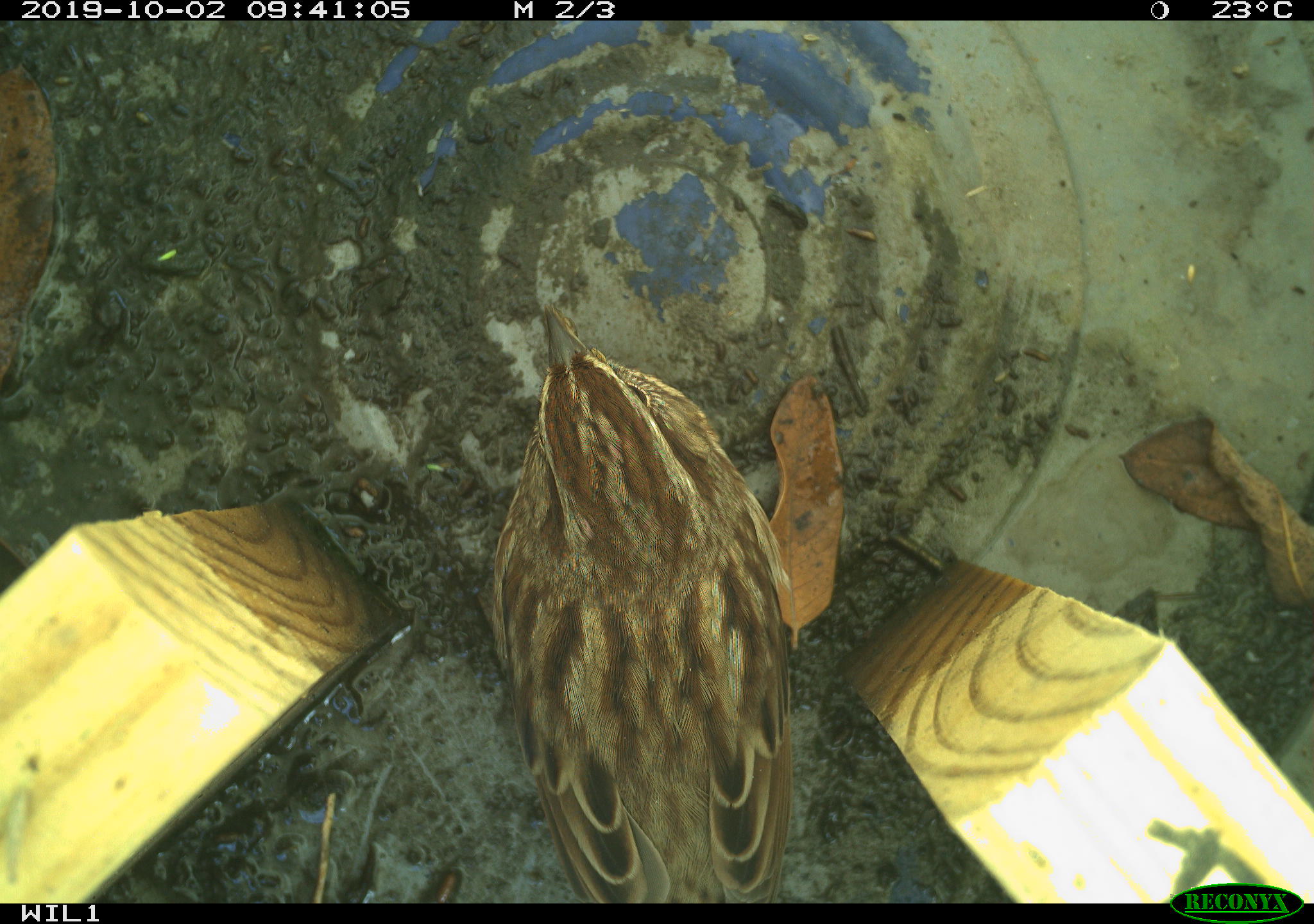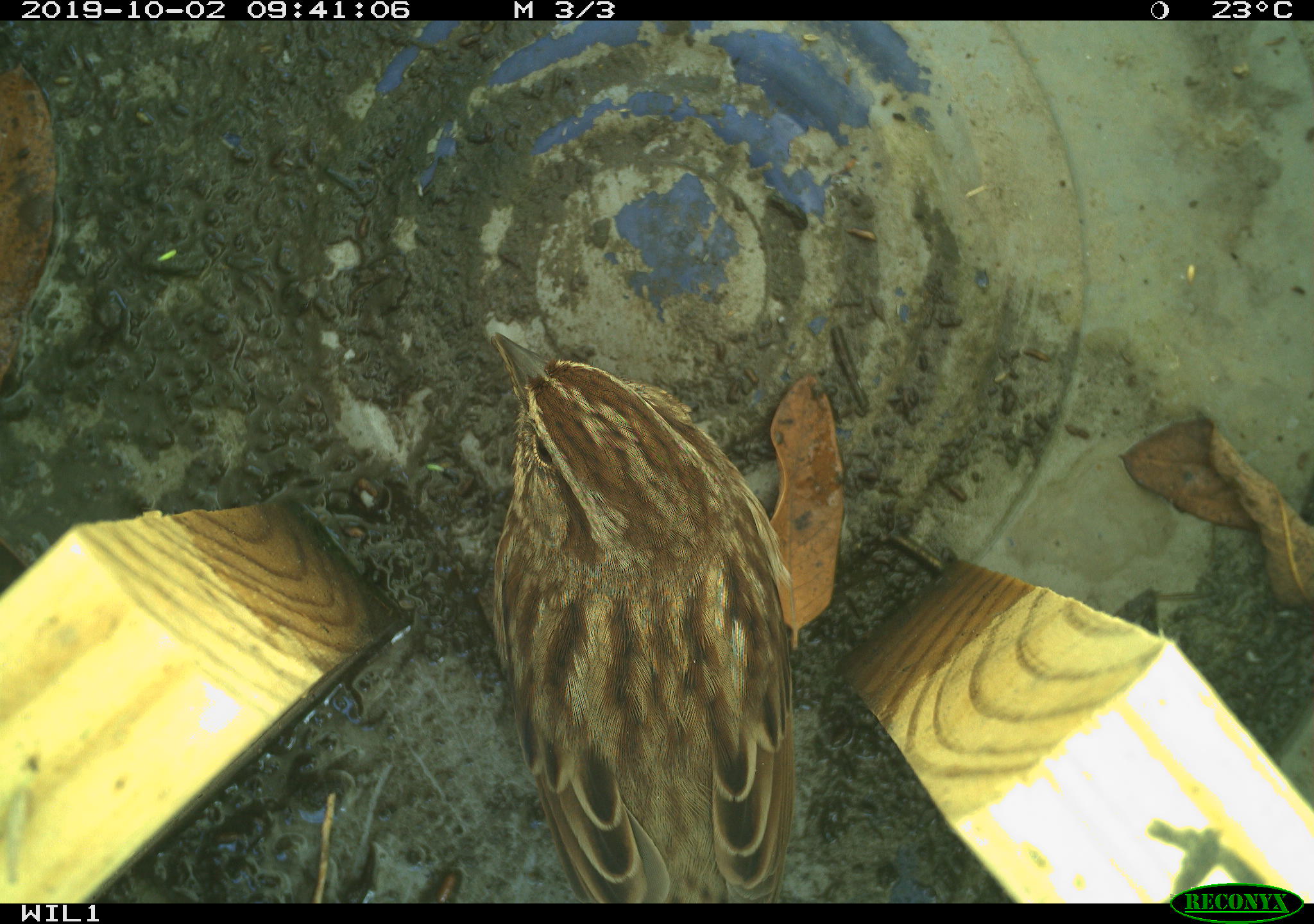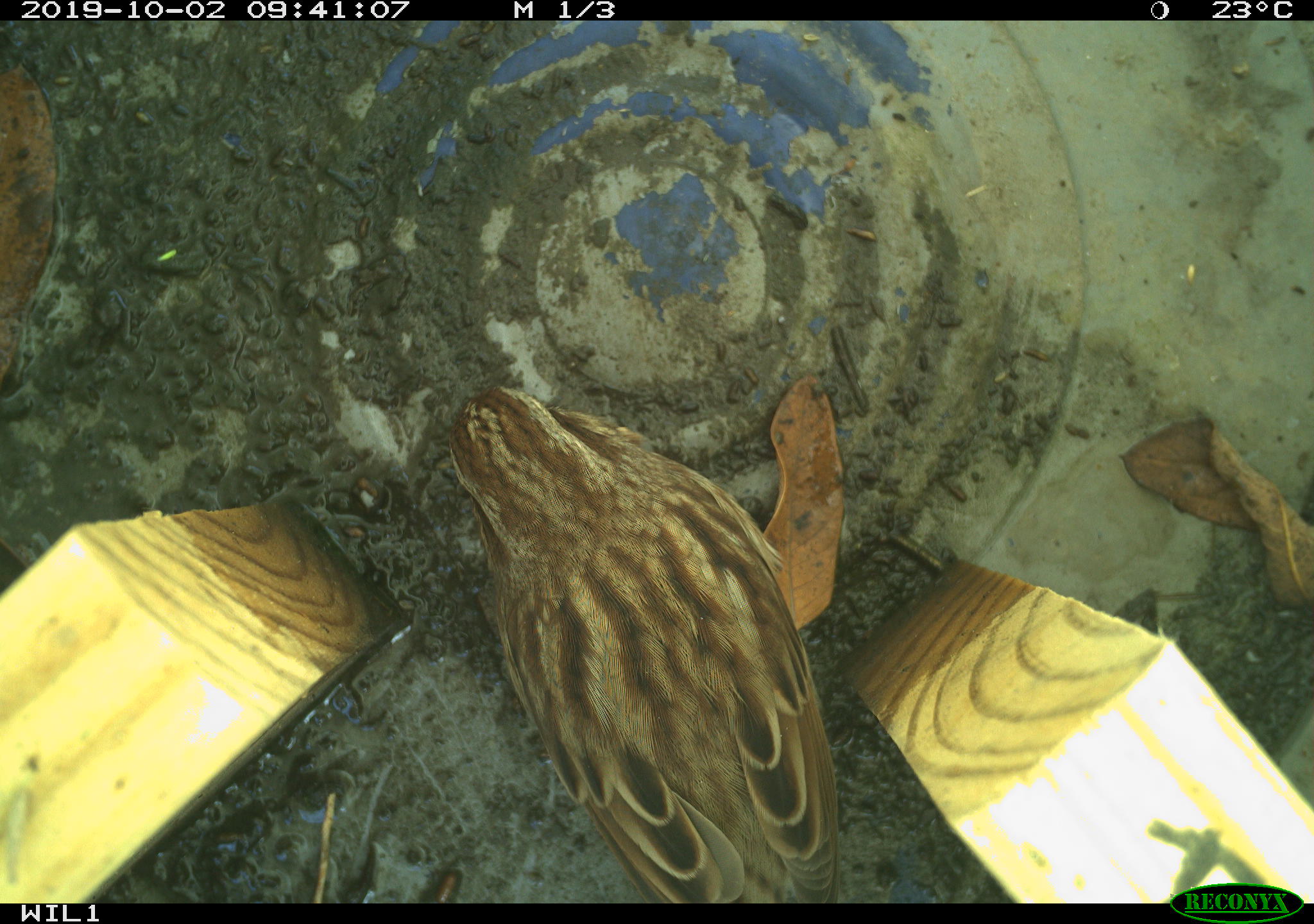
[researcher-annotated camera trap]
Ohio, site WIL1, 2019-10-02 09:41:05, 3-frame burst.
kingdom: Animalia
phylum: Chordata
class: Aves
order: Passeriformes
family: Passerellidae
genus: Melospiza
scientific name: Melospiza melodia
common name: song sparrow